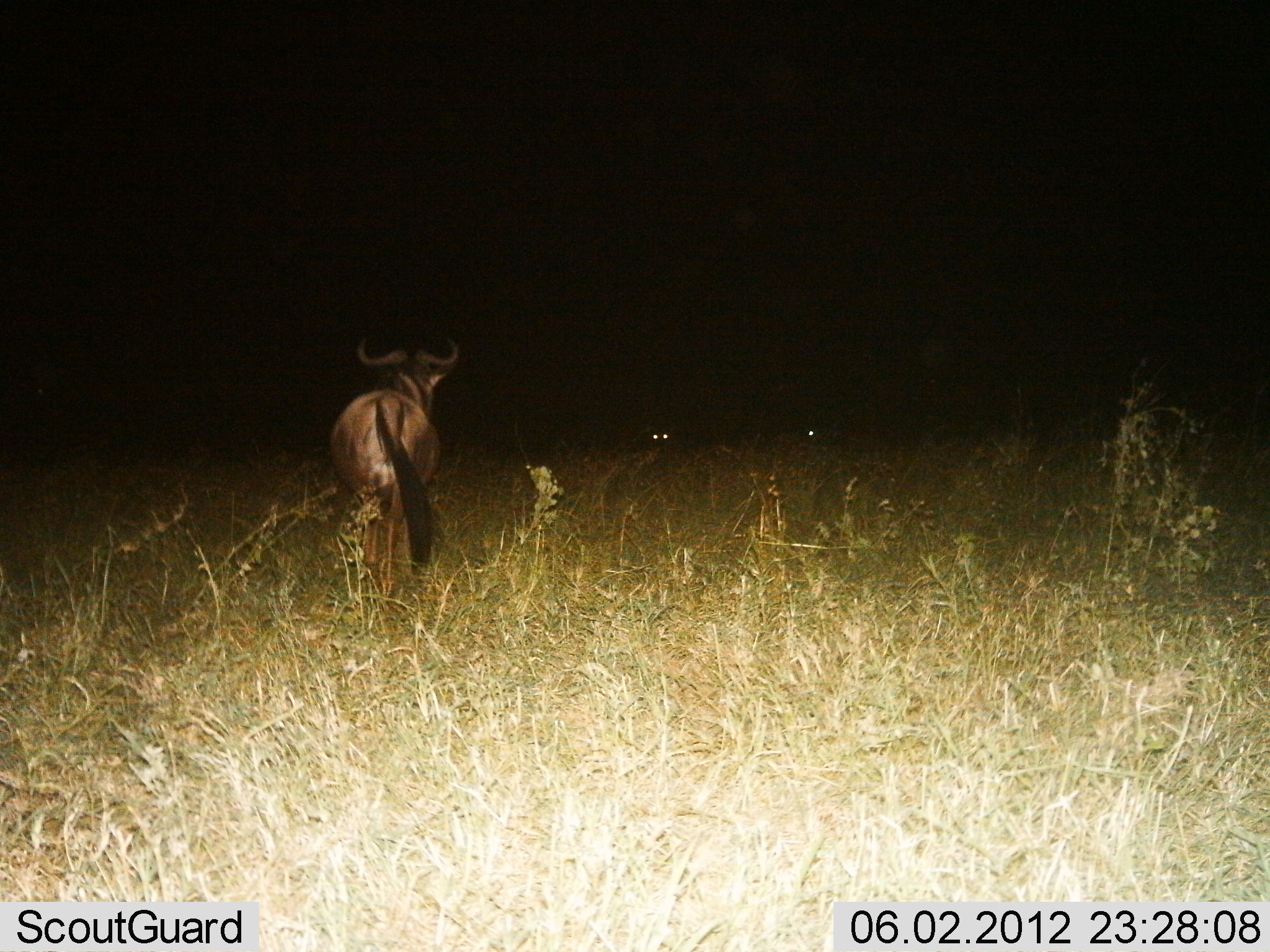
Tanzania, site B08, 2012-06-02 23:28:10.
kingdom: Animalia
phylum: Chordata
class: Mammalia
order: Artiodactyla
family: Bovidae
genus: Connochaetes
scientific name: Connochaetes taurinus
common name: blue wildebeest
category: wildebeest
Wildebeest (blue wildebeest) (Connochaetes taurinus), count 1. Behavior (volunteer vote fractions): standing 90%, resting 0%, moving 10%, interacting 0%. Young present (vote fraction): 0%. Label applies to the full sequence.